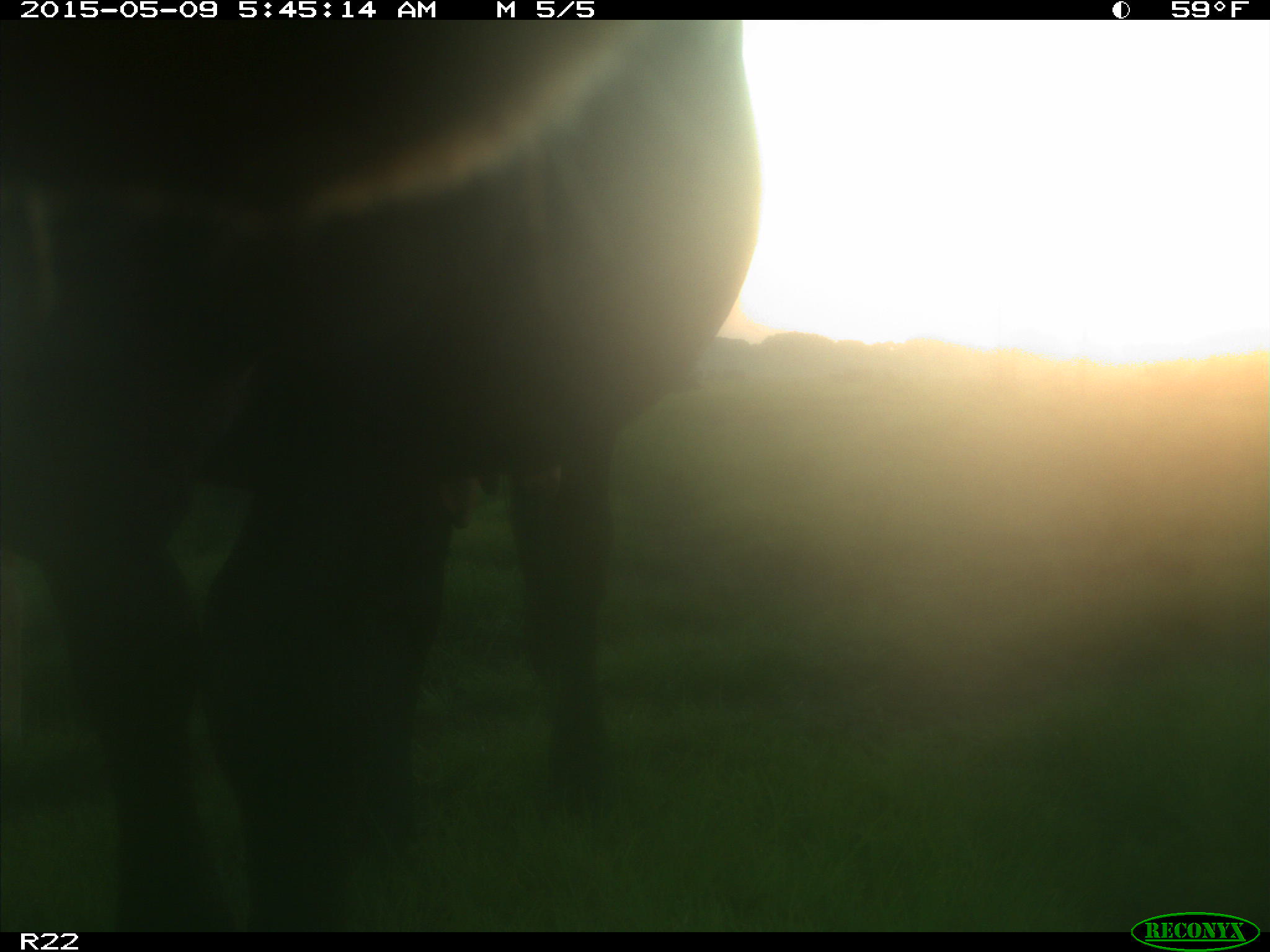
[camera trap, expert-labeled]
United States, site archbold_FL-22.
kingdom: Animalia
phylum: Chordata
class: Mammalia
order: Artiodactyla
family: Bovidae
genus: Bos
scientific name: Bos taurus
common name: domestic cow